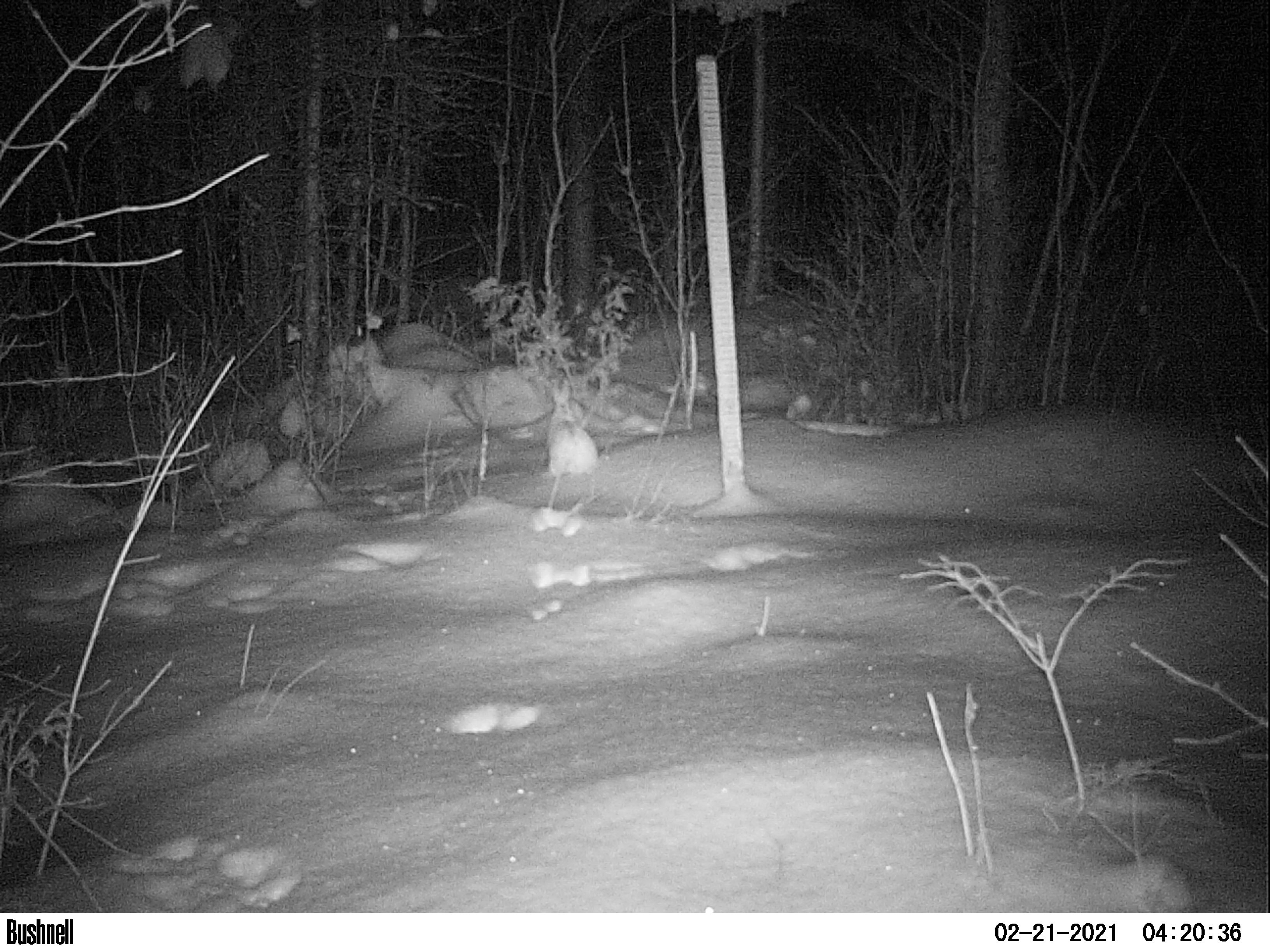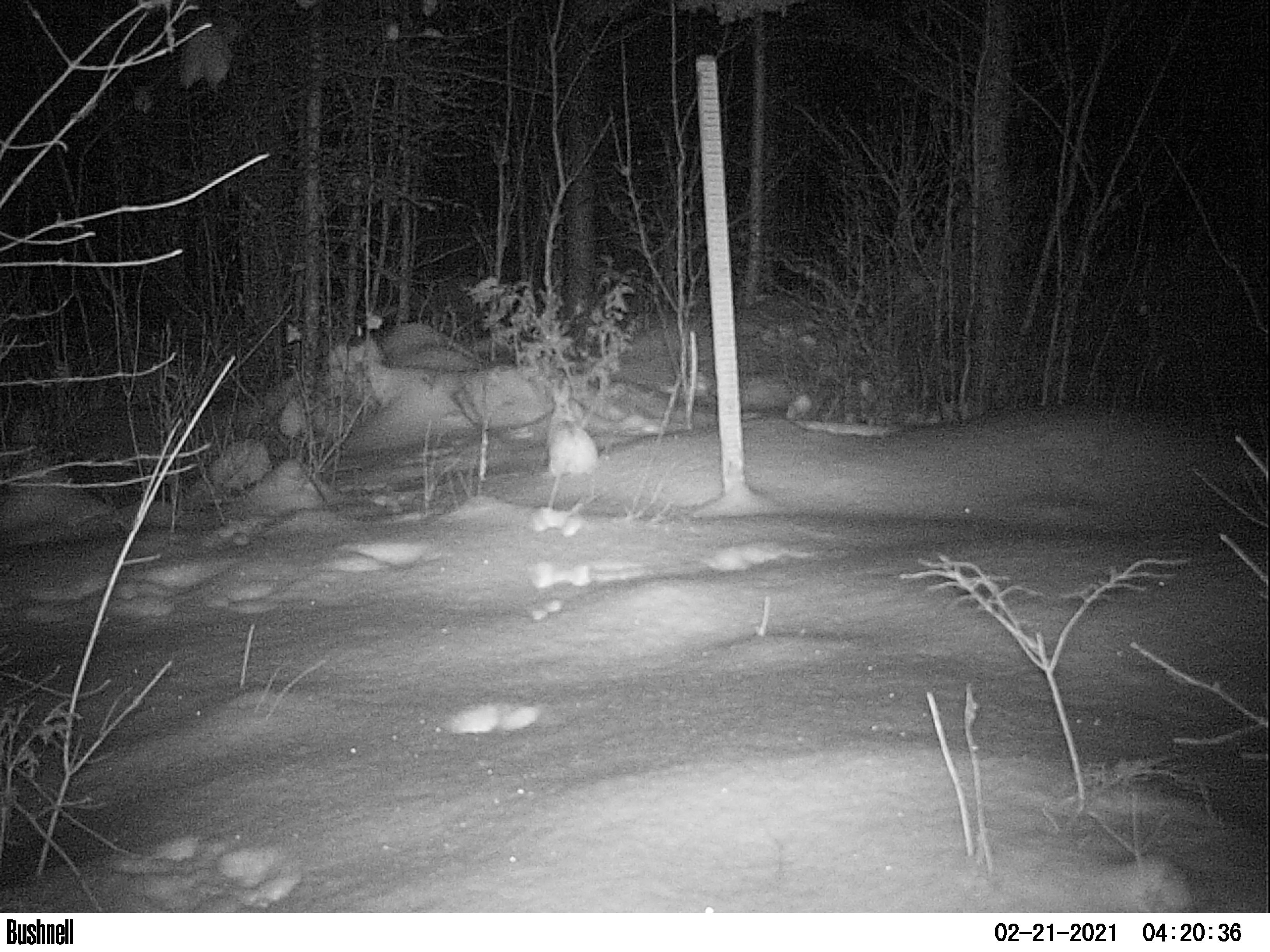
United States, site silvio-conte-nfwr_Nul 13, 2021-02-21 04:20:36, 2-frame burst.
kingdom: Animalia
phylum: Chordata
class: Mammalia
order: Lagomorpha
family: Leporidae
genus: Lepus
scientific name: Lepus americanus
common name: snowshoe hare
Snowshoe hare (Lepus americanus).